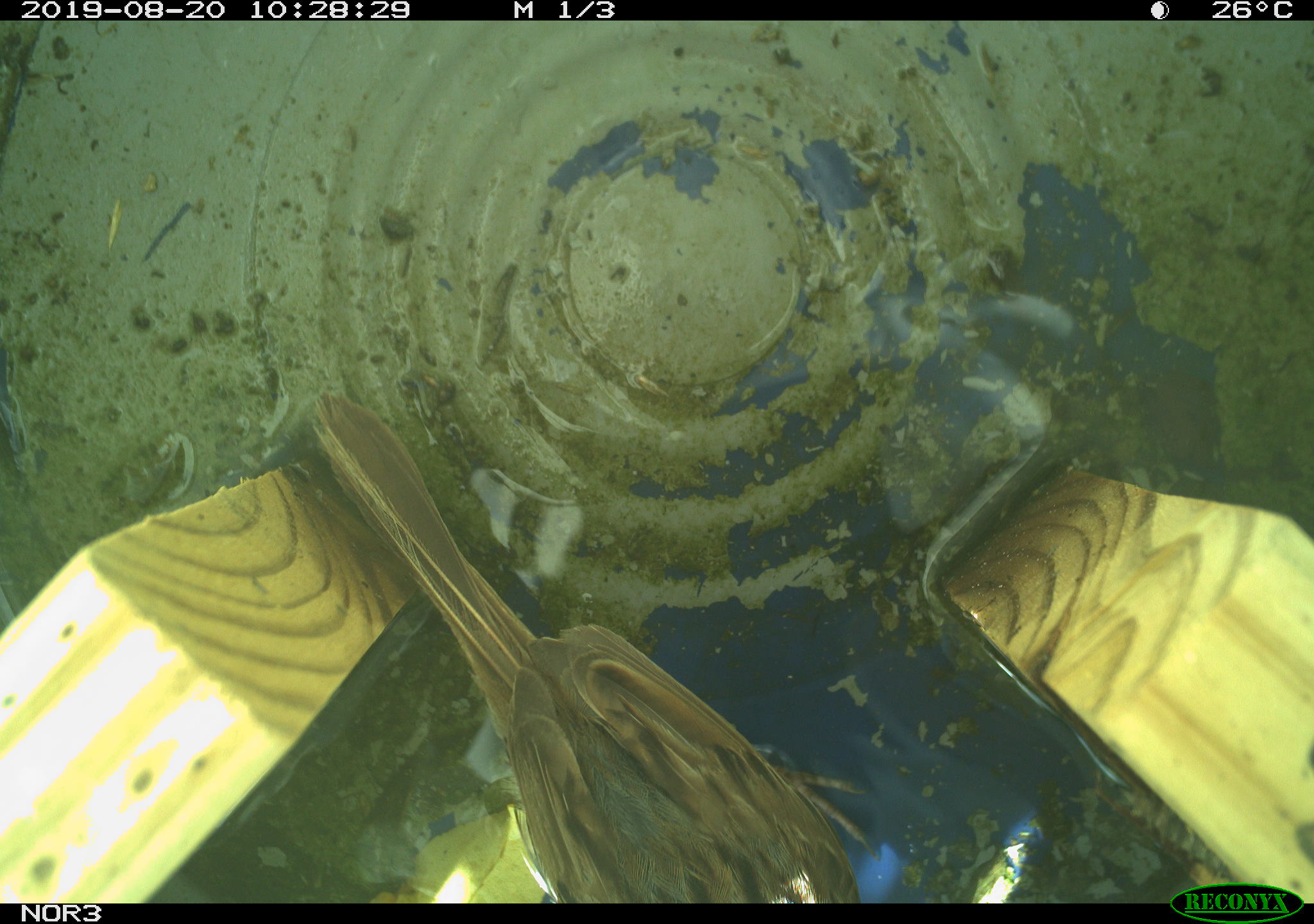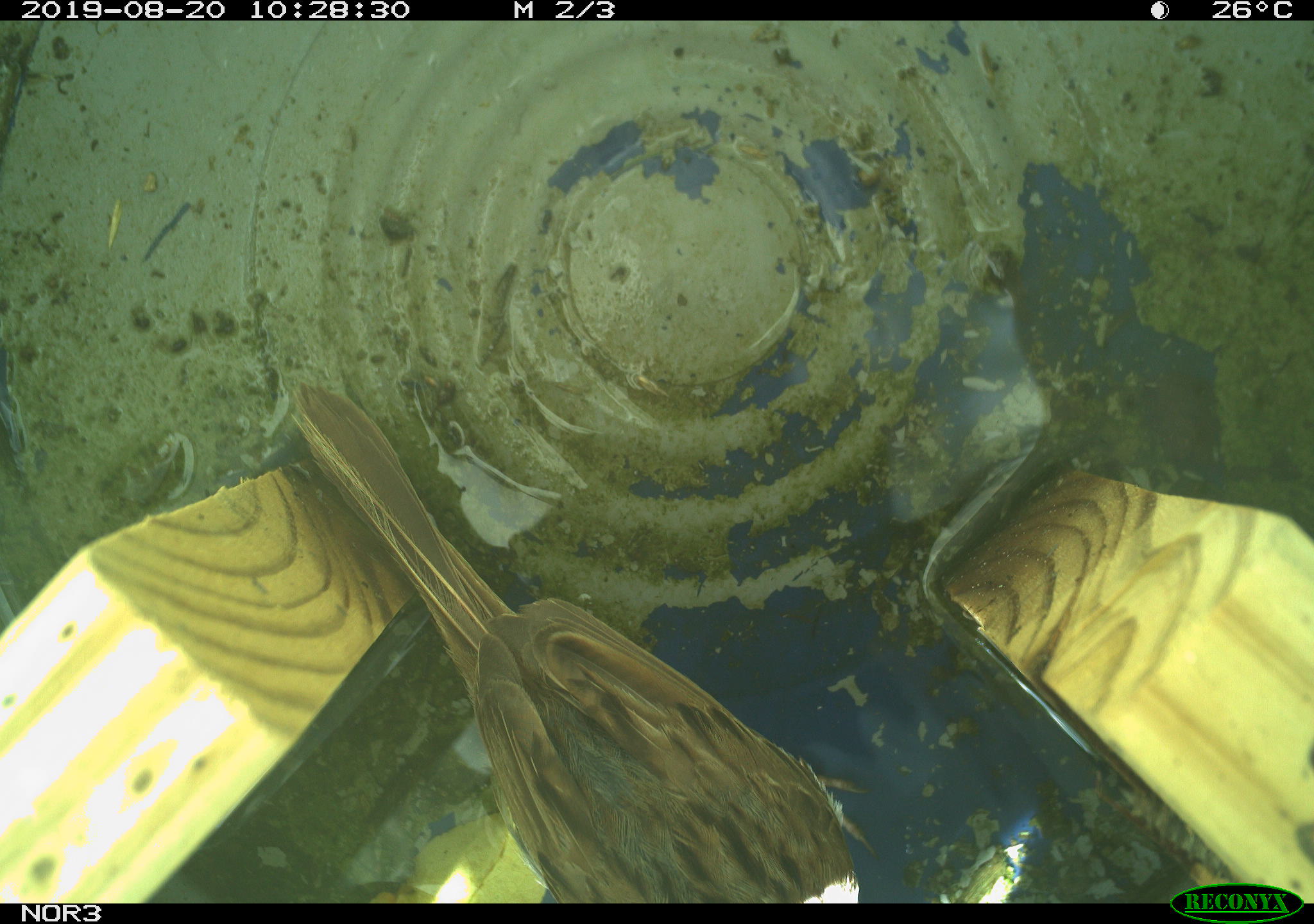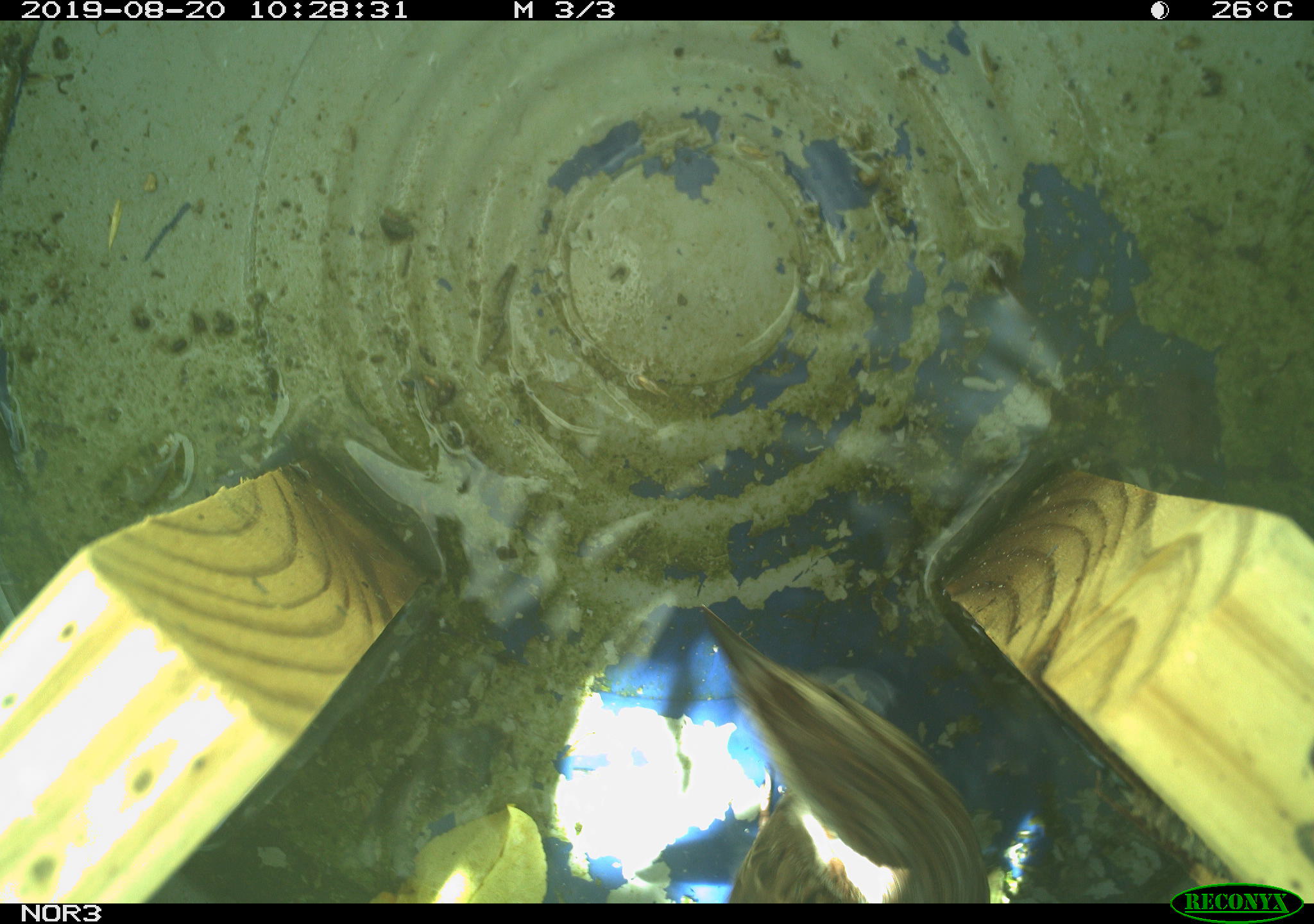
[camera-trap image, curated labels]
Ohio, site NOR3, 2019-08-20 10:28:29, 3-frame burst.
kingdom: Animalia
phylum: Chordata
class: Aves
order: Passeriformes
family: Passerellidae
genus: Melospiza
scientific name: Melospiza melodia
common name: song sparrow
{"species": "song sparrow (Melospiza melodia)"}